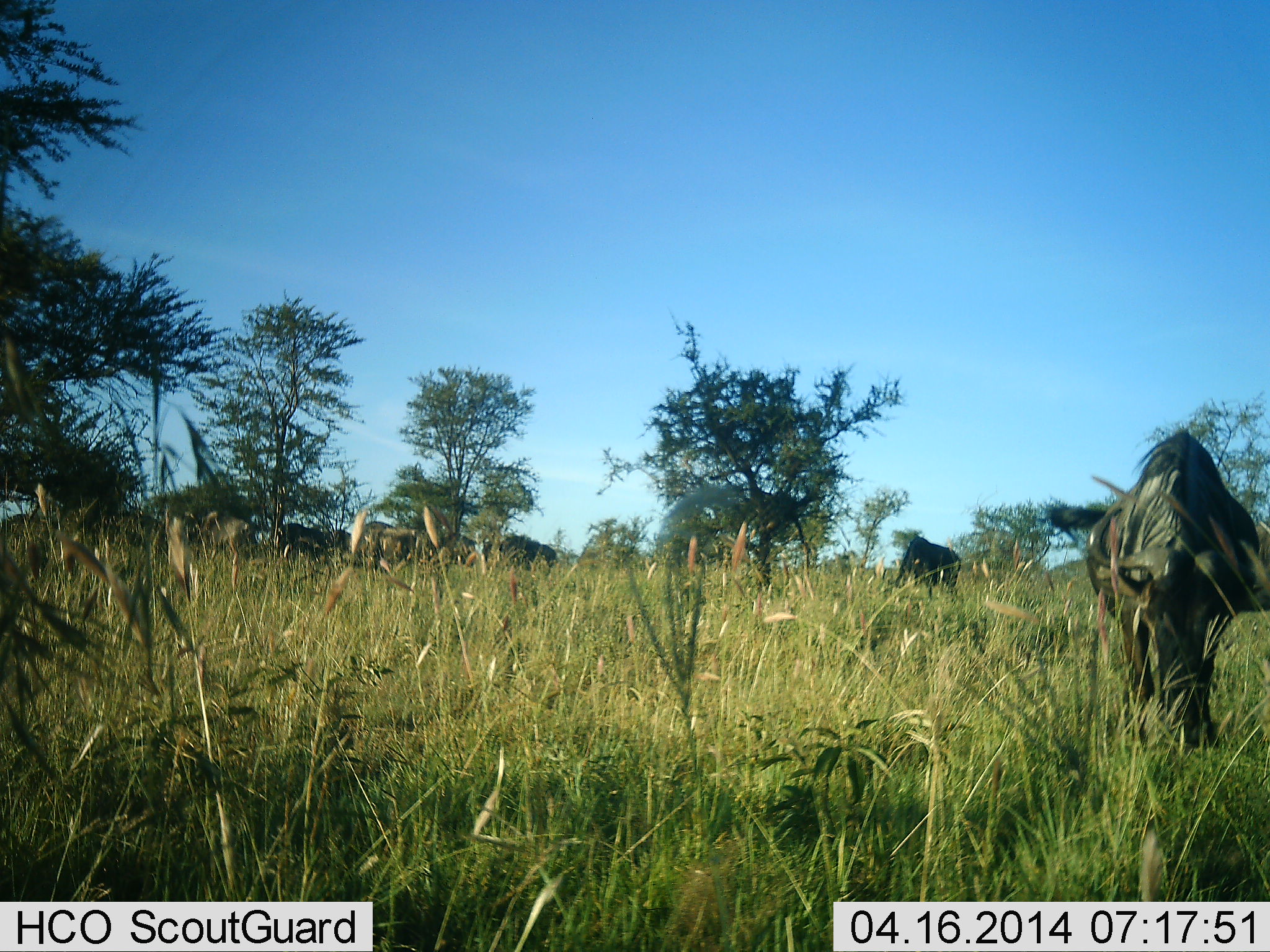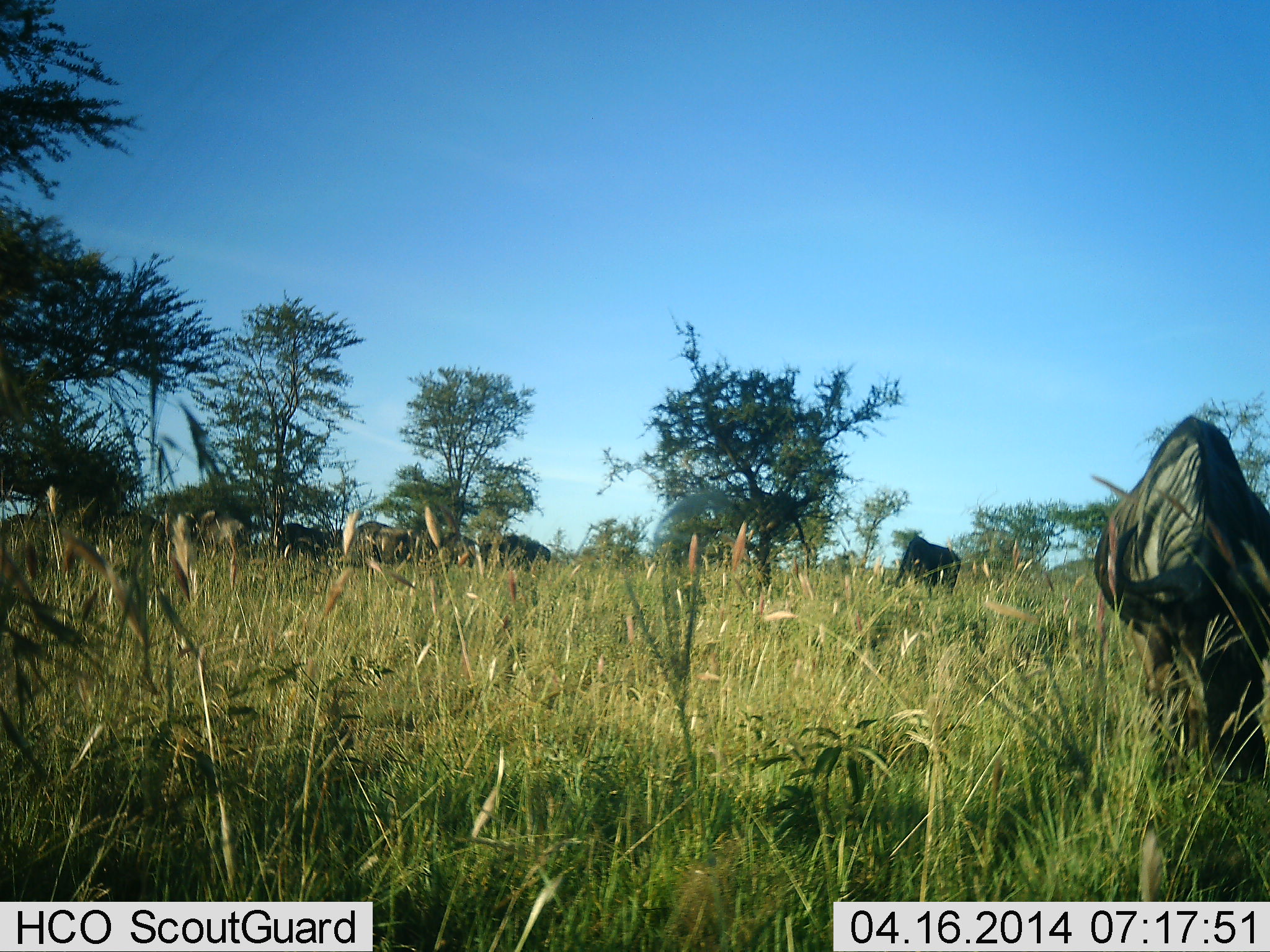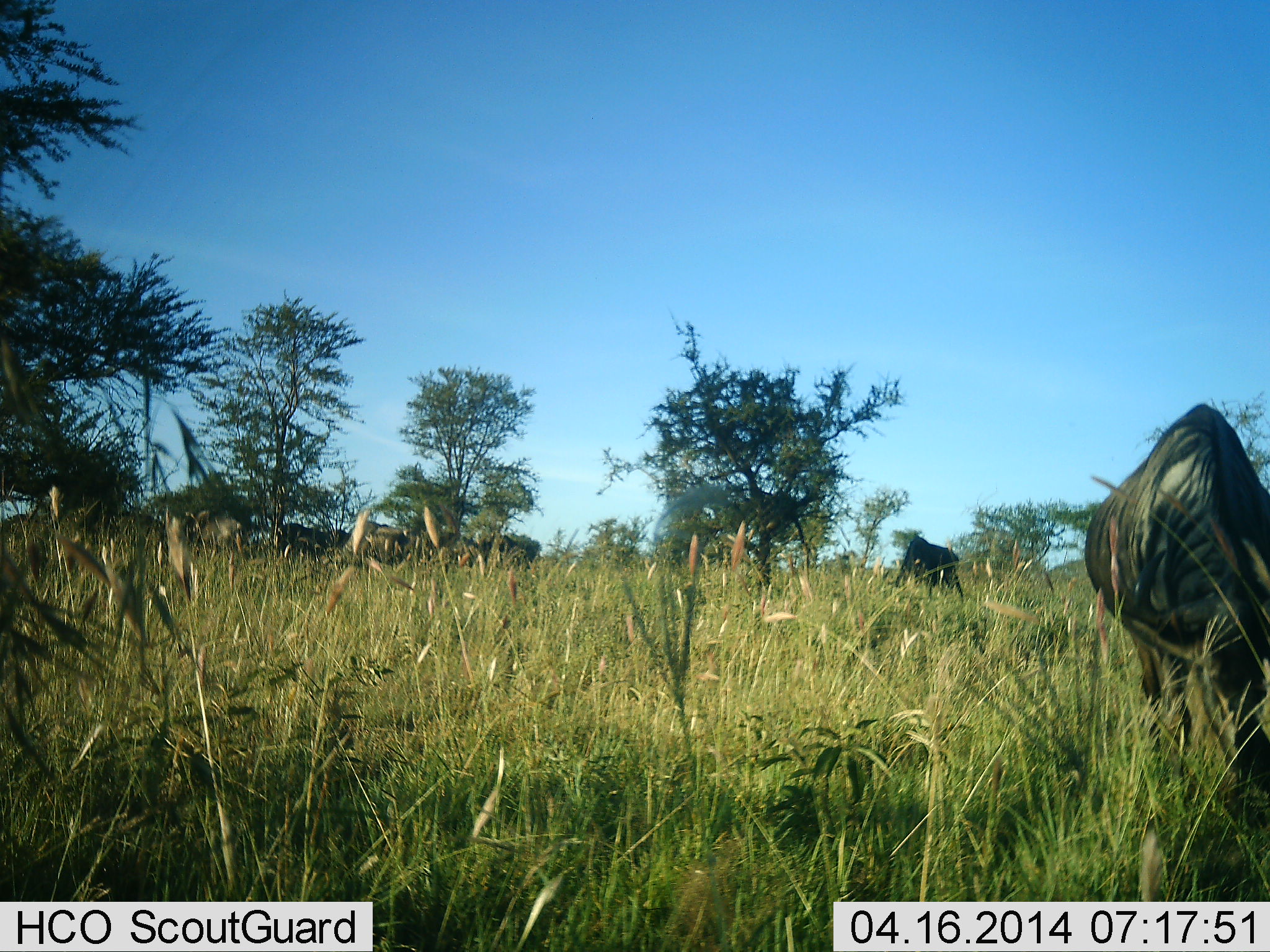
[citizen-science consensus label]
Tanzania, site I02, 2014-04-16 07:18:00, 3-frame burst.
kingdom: Animalia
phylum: Chordata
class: Mammalia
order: Artiodactyla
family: Bovidae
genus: Connochaetes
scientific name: Connochaetes taurinus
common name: blue wildebeest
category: wildebeest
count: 5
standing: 36%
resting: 9%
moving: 27%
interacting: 0%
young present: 9%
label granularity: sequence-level